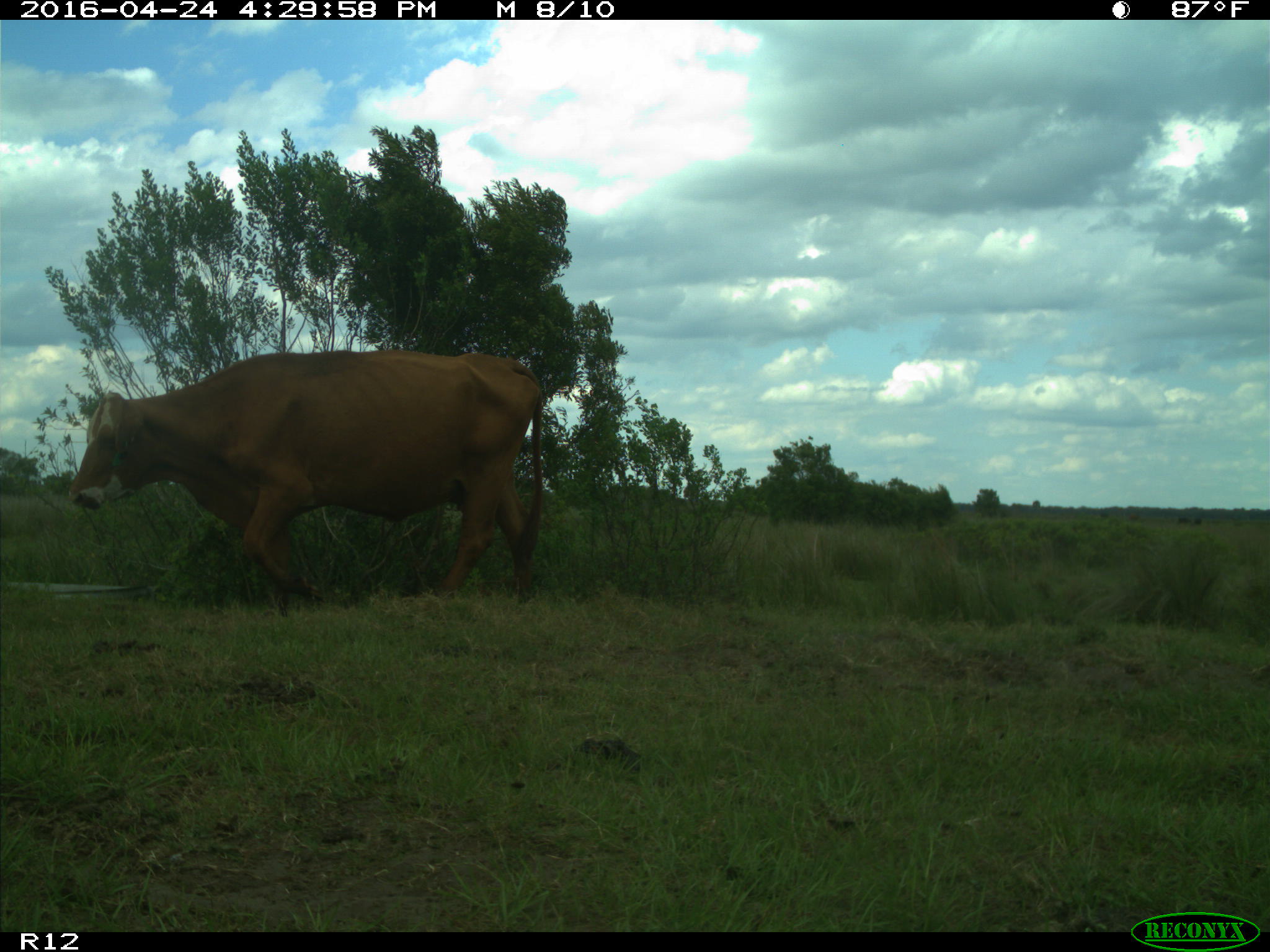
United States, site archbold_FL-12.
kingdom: Animalia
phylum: Chordata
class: Mammalia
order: Artiodactyla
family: Bovidae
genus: Bos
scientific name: Bos taurus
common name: domestic cow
Bos taurus (domestic cow).